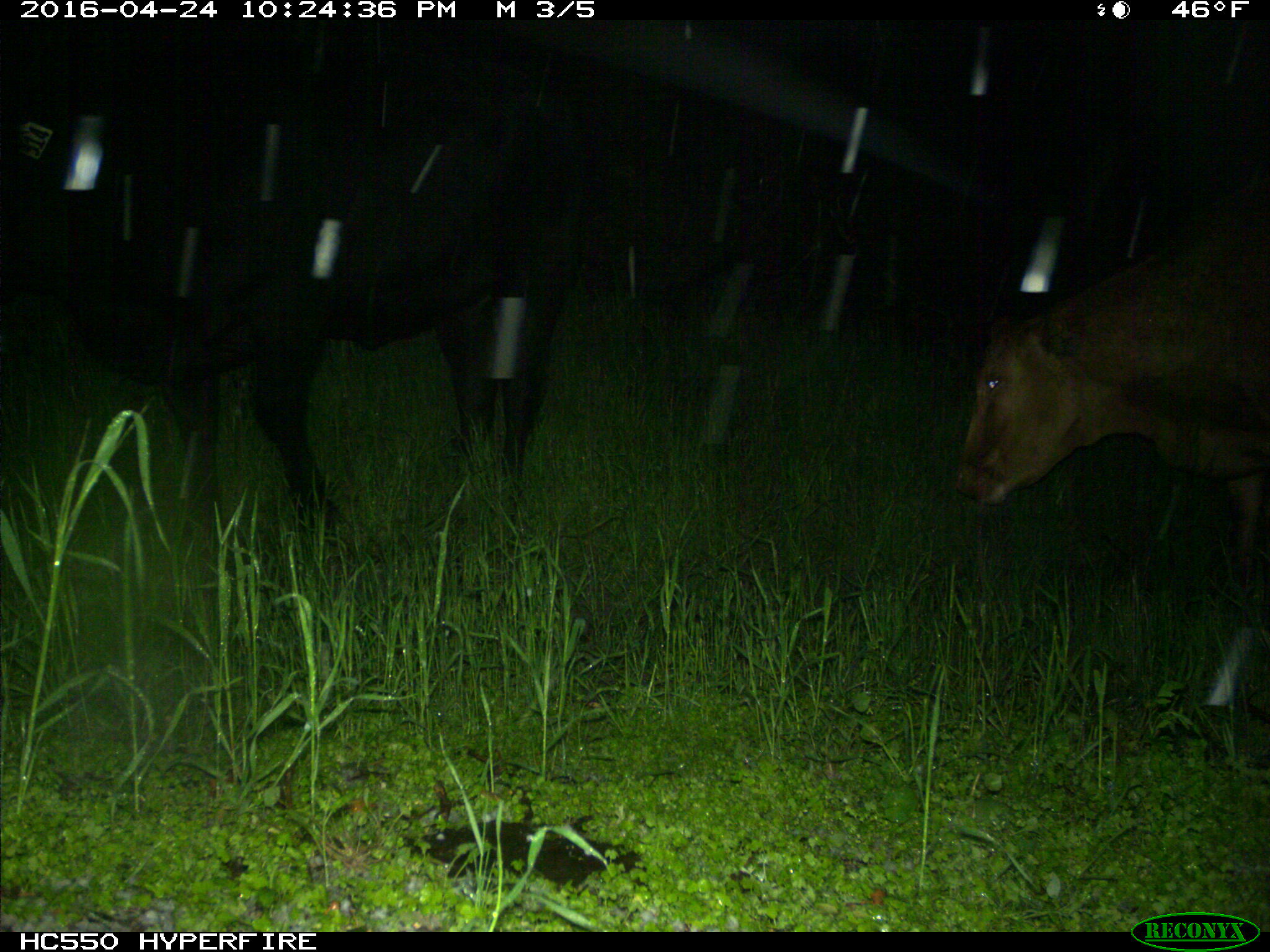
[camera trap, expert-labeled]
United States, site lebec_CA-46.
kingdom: Animalia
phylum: Chordata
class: Mammalia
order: Artiodactyla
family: Bovidae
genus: Bos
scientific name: Bos taurus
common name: domestic cow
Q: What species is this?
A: Bos taurus (domestic cow).